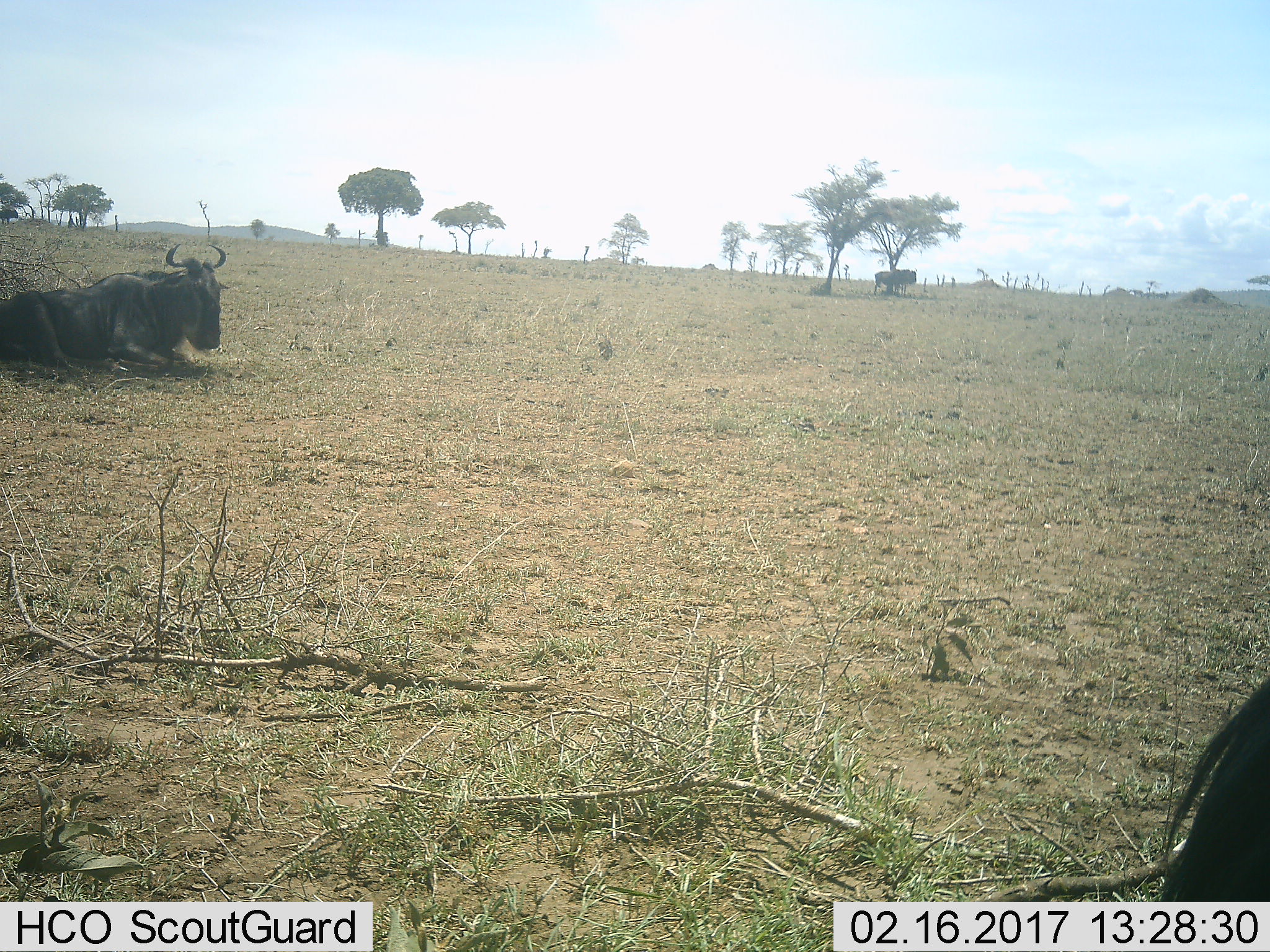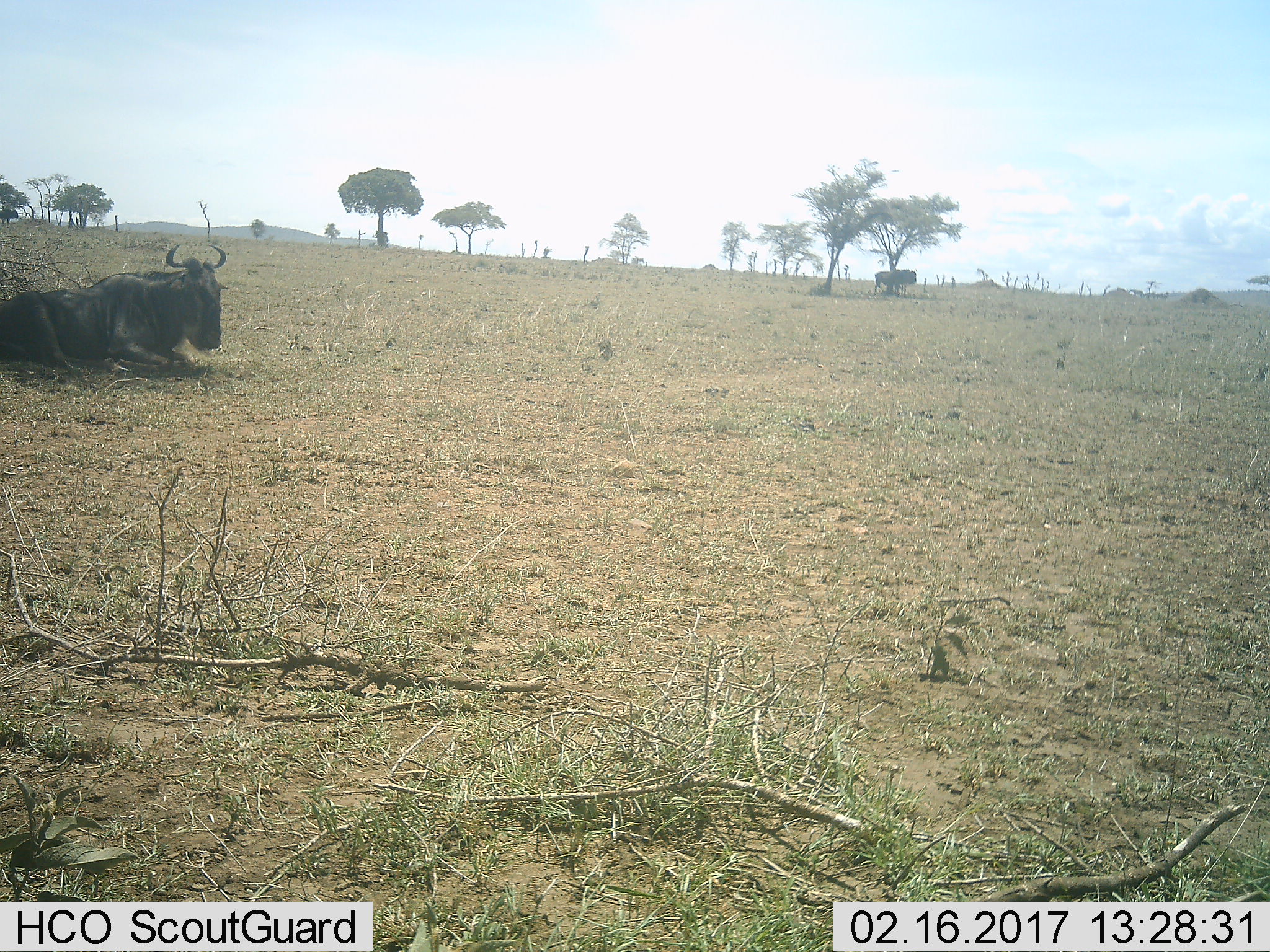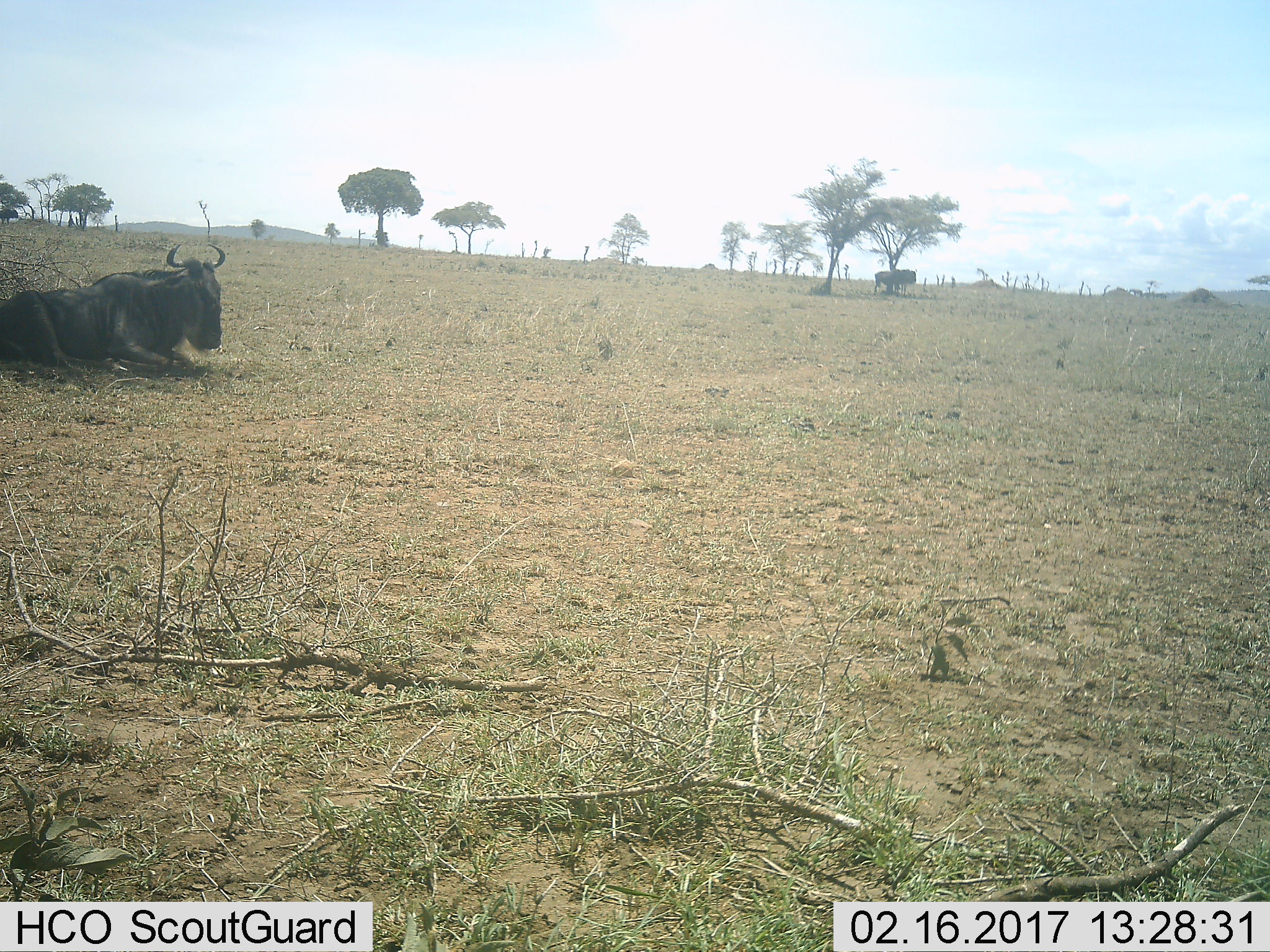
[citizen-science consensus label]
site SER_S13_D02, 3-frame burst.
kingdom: Animalia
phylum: Chordata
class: Mammalia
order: Artiodactyla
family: Bovidae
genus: Connochaetes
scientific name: Connochaetes taurinus taurinus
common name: blue wildebeest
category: wildebeestblue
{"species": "wildebeestblue (blue wildebeest) (Connochaetes taurinus taurinus)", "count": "3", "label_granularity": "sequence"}